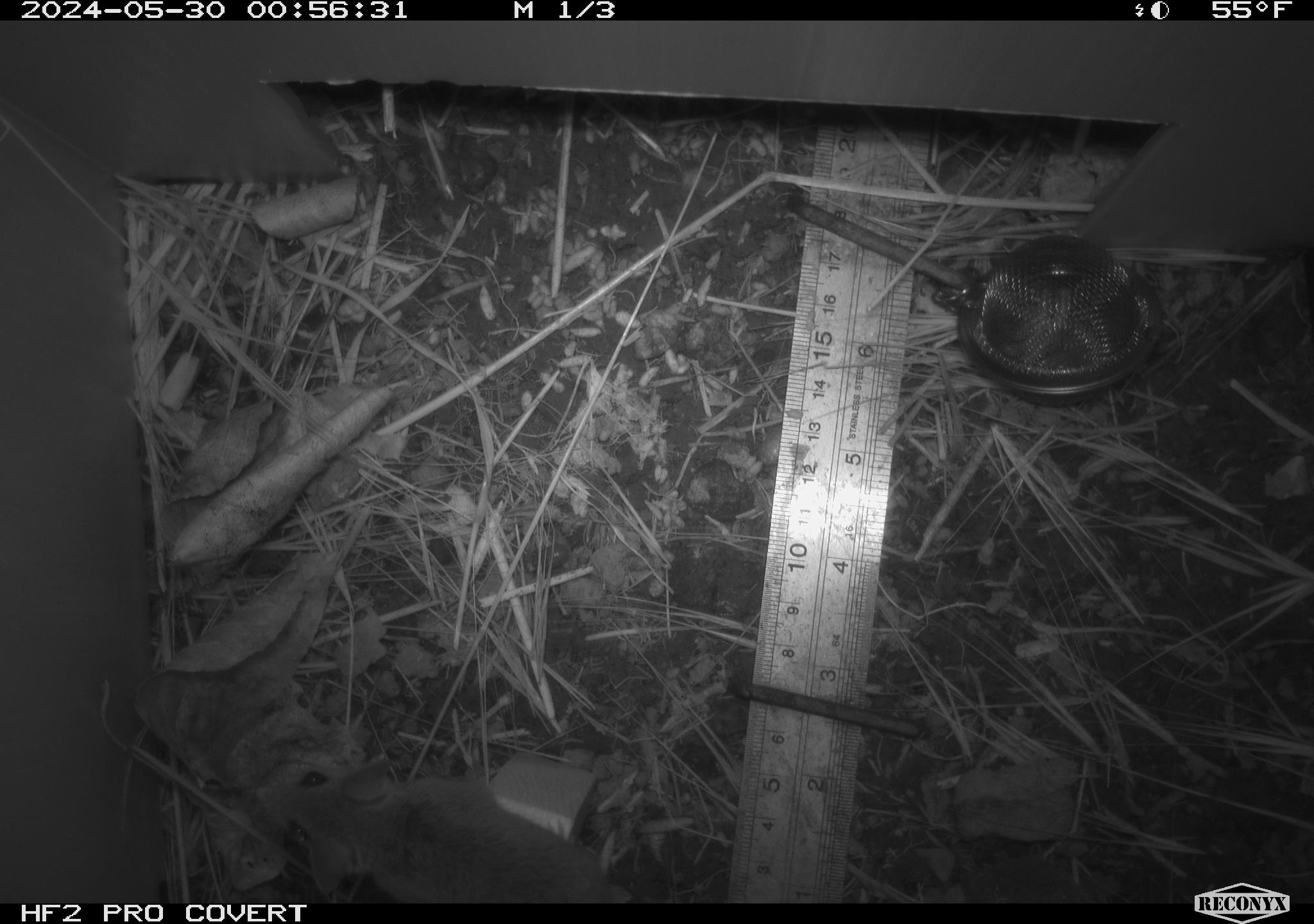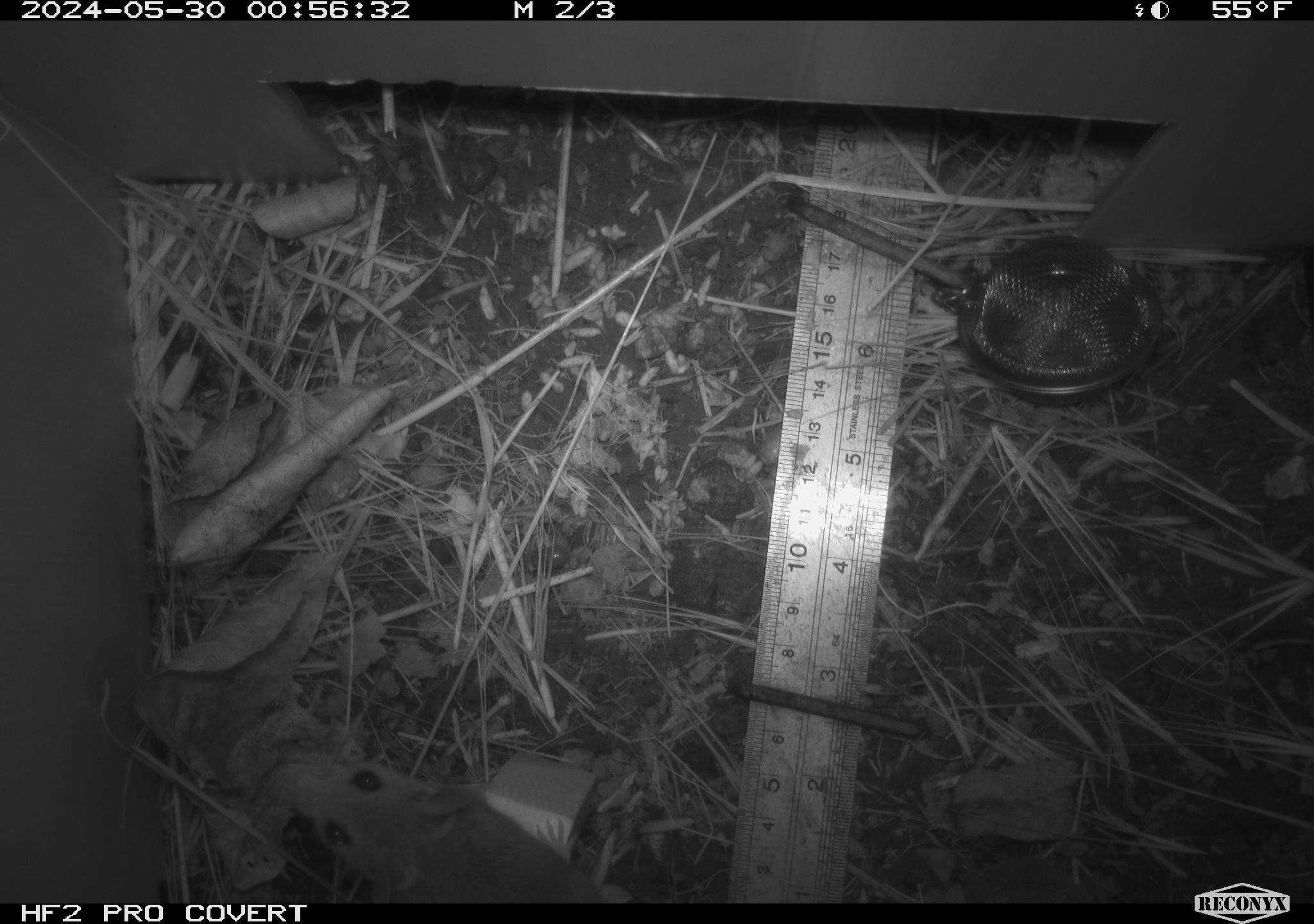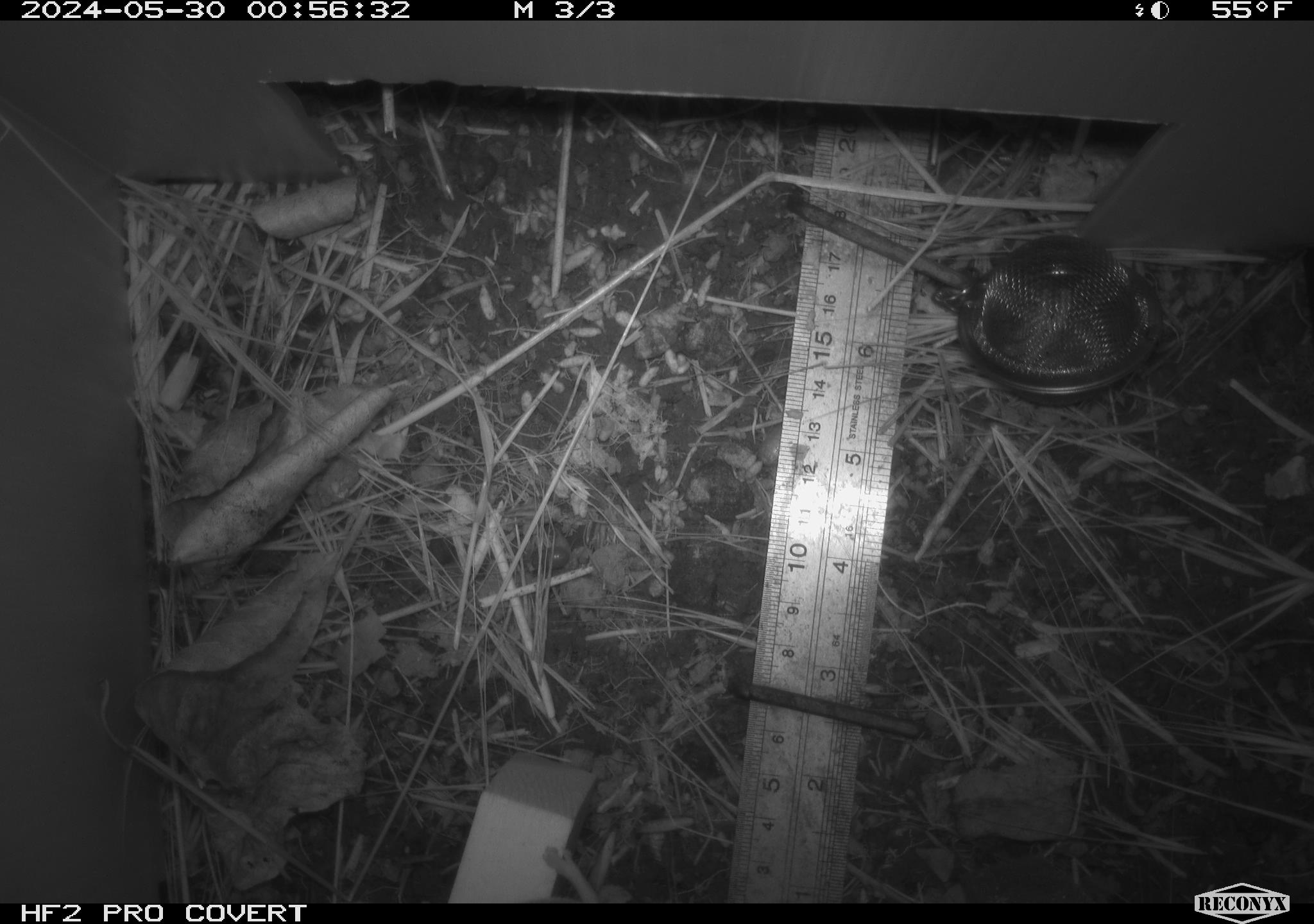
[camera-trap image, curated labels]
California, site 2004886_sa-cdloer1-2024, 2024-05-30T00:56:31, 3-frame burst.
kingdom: Animalia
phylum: Chordata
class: Mammalia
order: Rodentia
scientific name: Rodentia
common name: mouse species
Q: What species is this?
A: Mouse species (Rodentia).